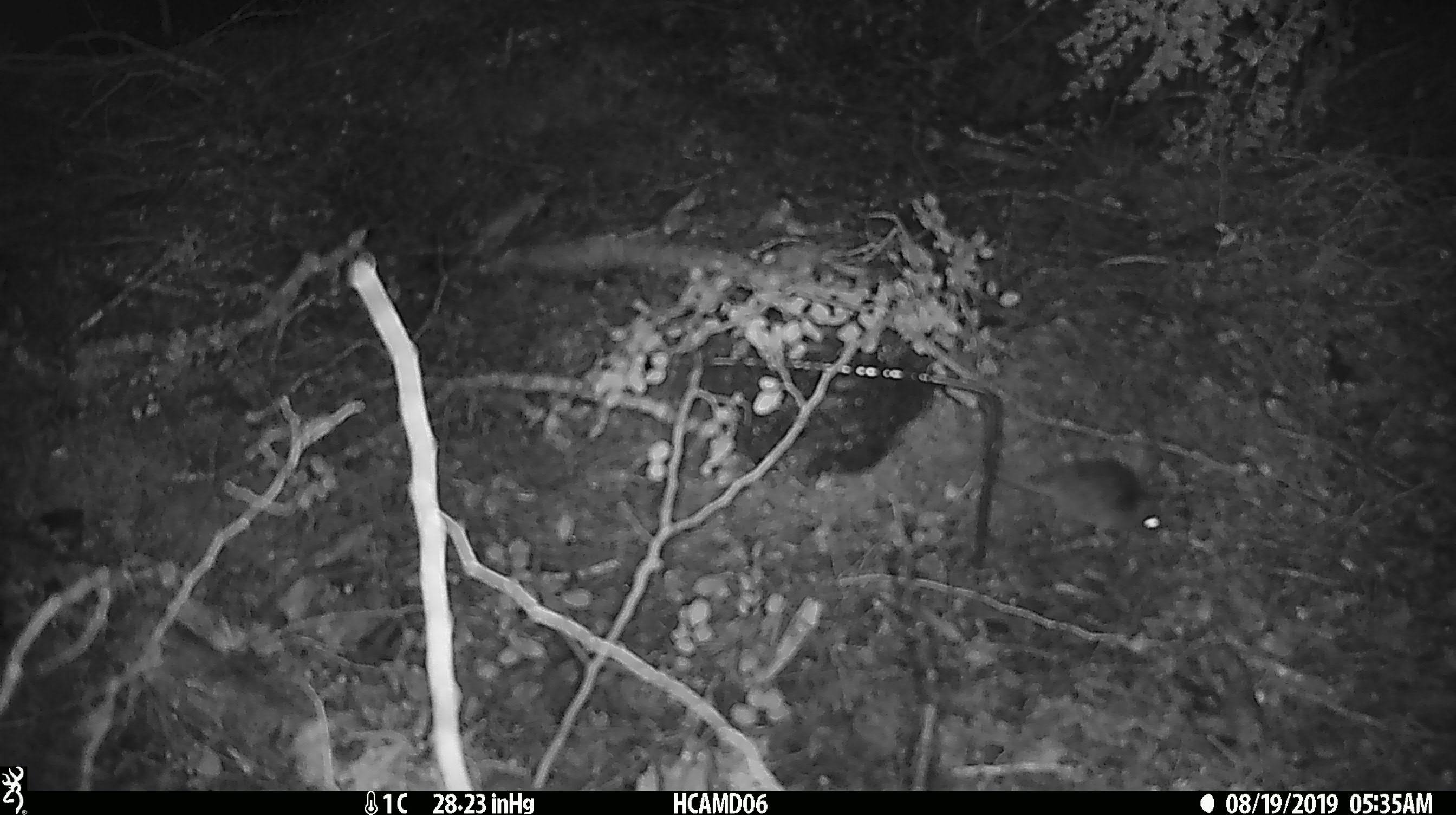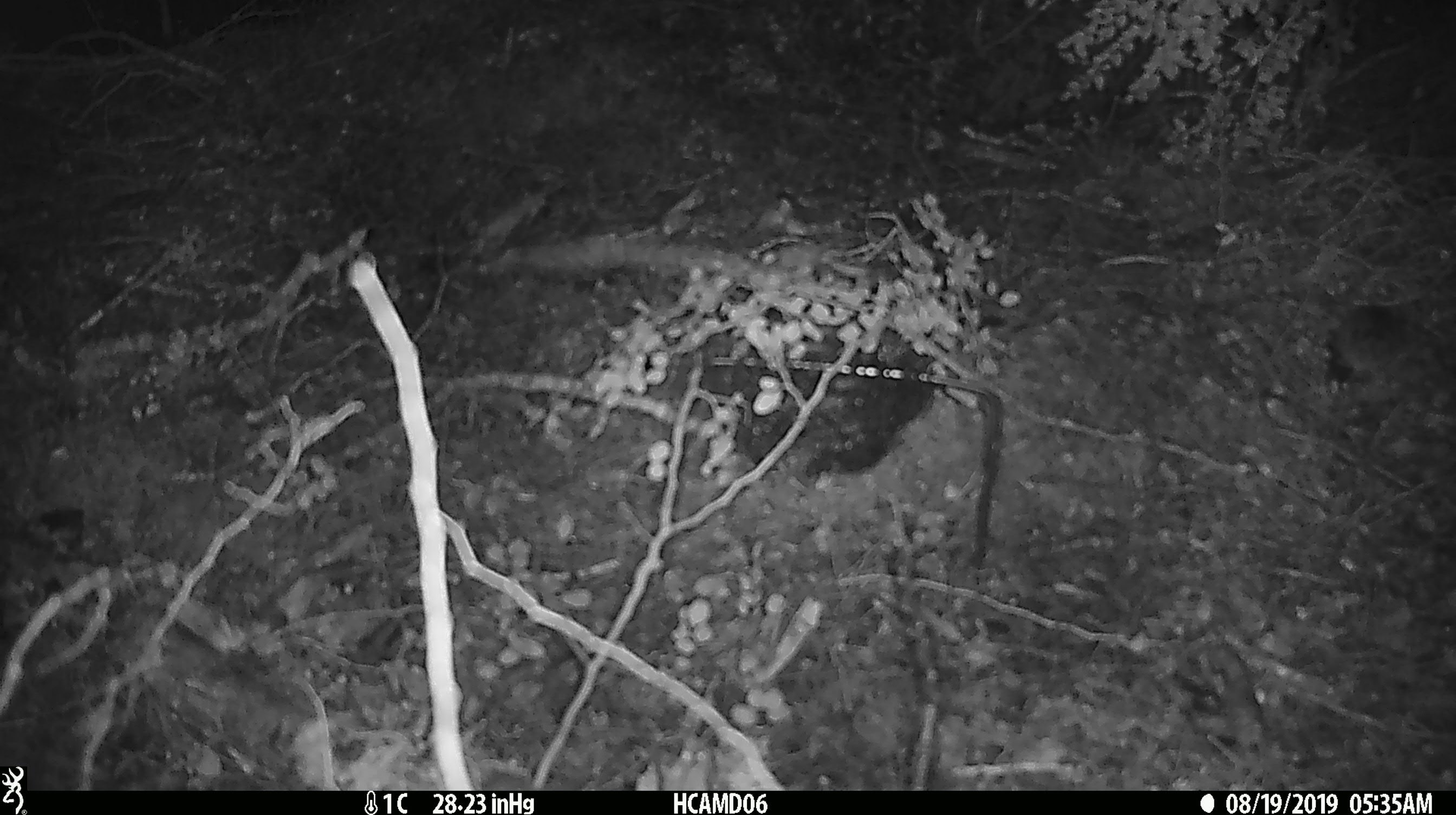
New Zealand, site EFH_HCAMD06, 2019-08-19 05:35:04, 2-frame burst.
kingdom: Animalia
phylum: Chordata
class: Mammalia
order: Rodentia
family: Muridae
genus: Mus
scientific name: Mus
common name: mouse